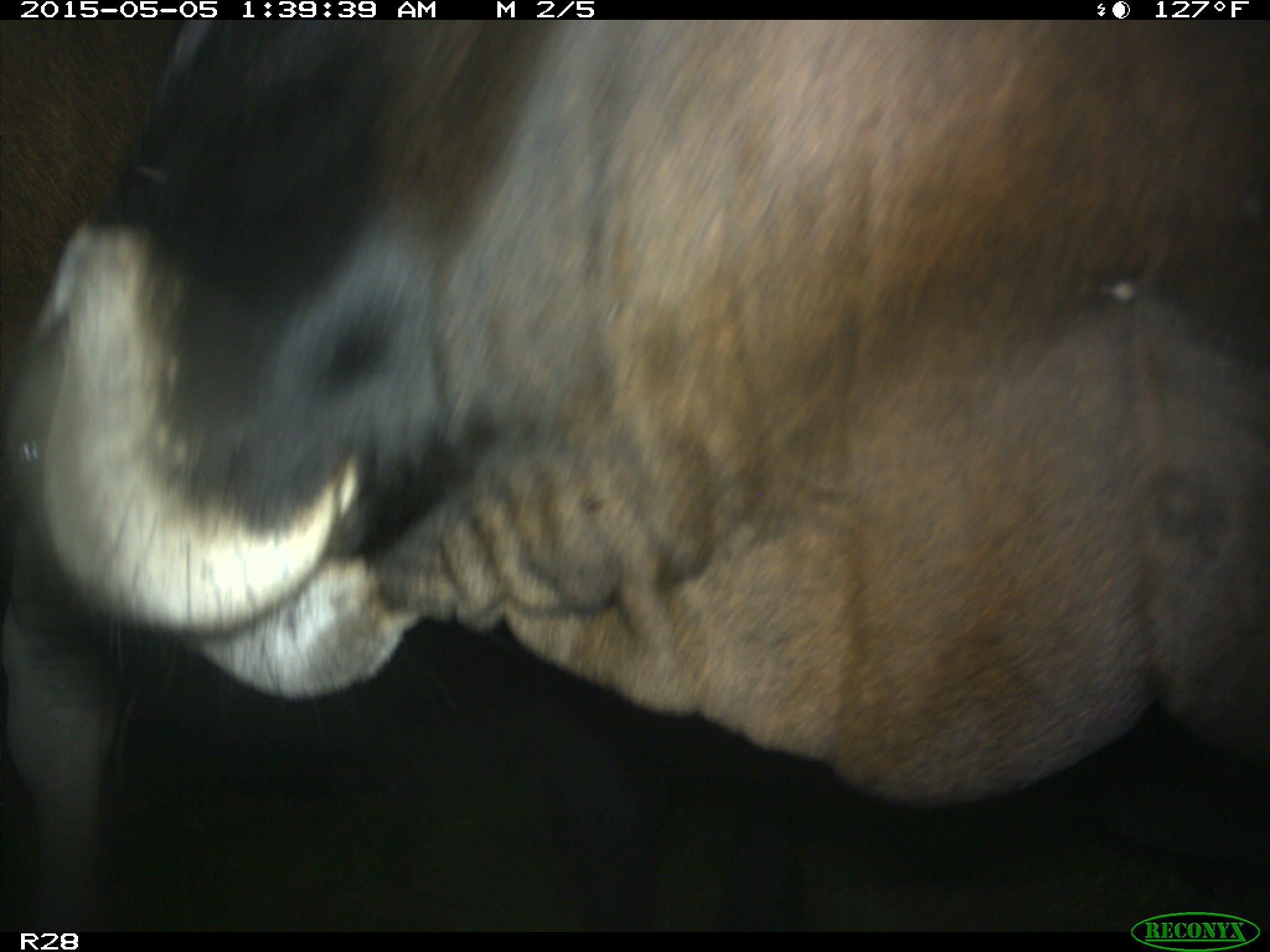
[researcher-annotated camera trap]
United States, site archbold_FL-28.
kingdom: Animalia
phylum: Chordata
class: Mammalia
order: Artiodactyla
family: Bovidae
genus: Bos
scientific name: Bos taurus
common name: domestic cow